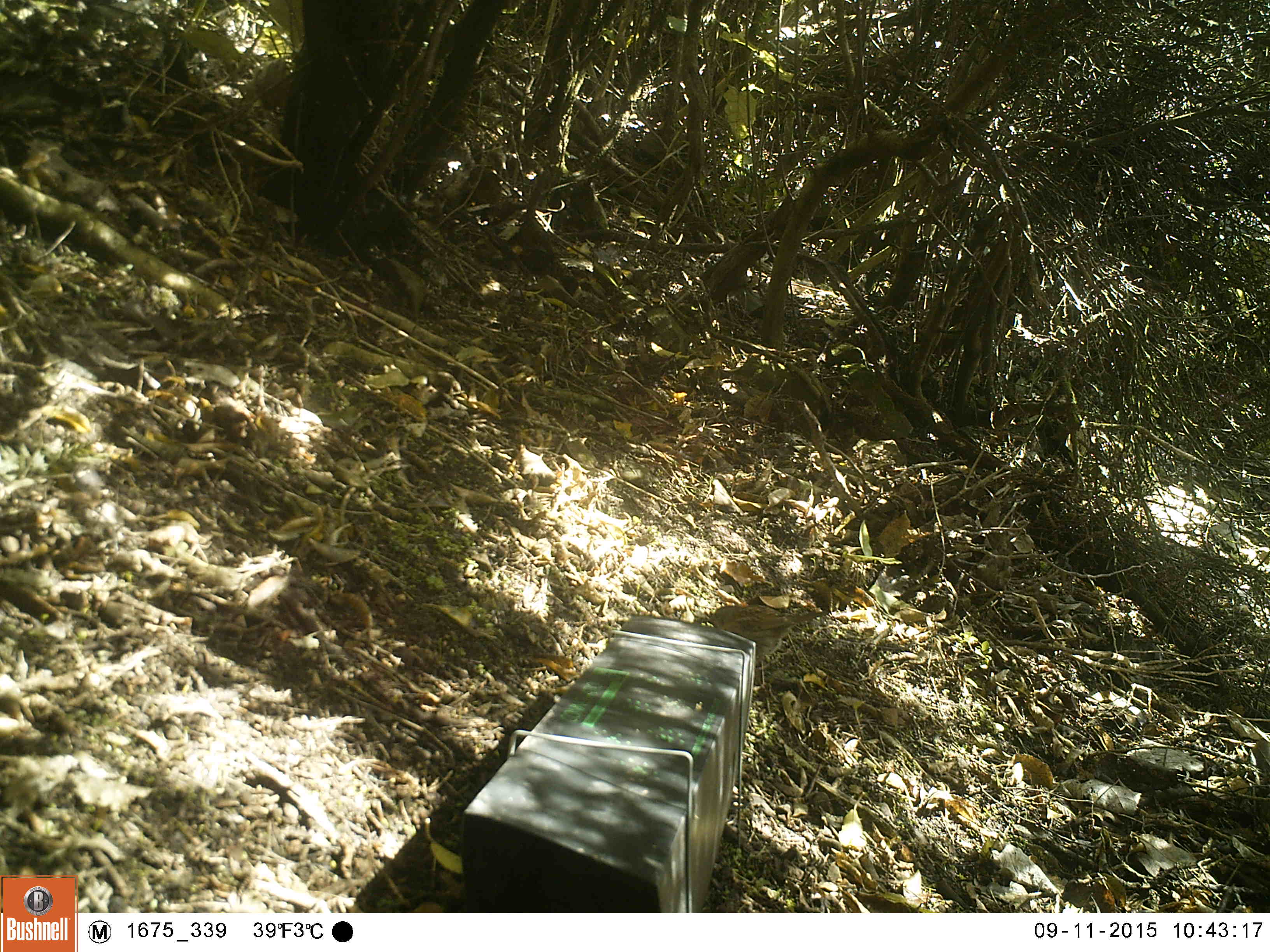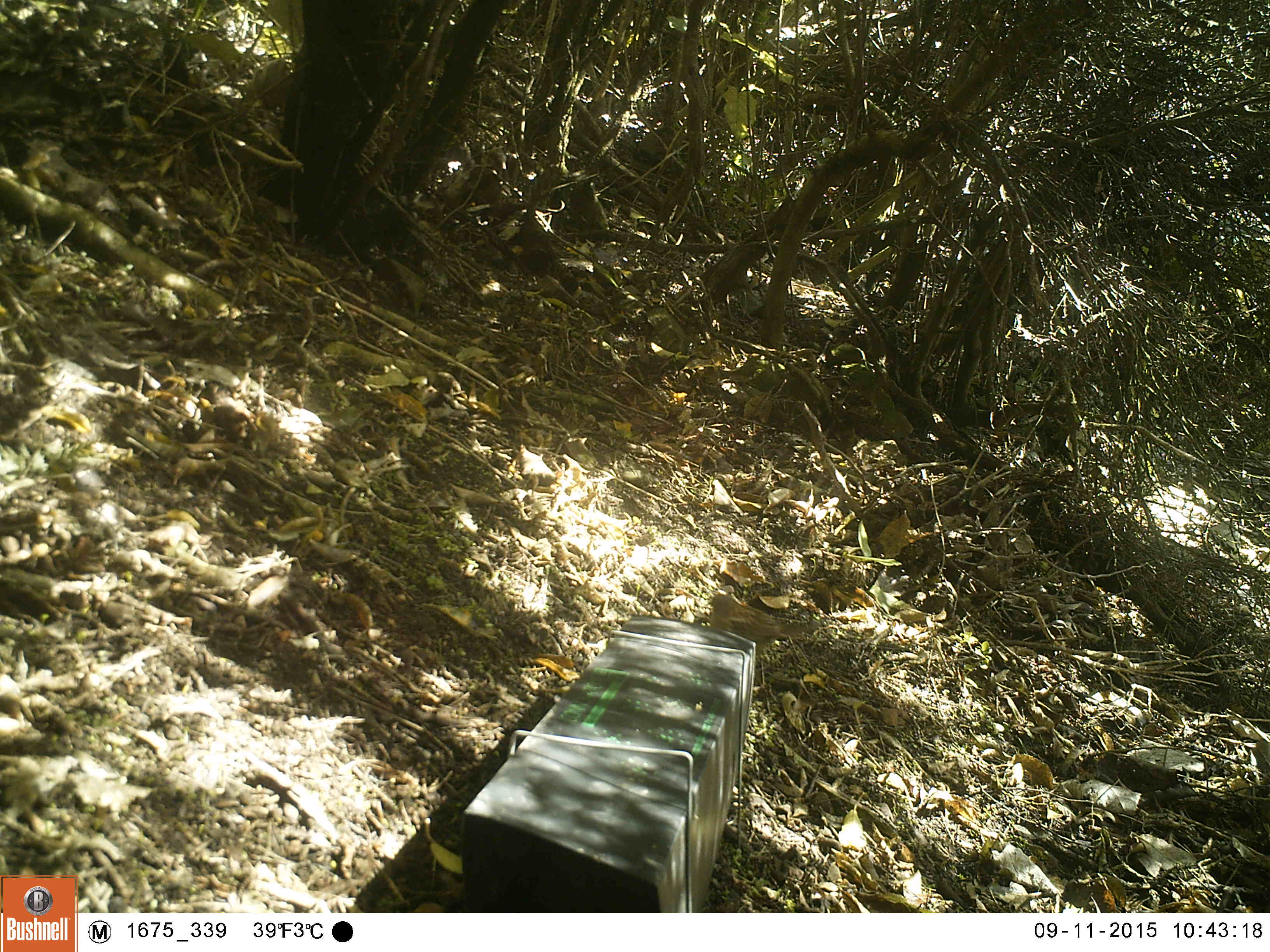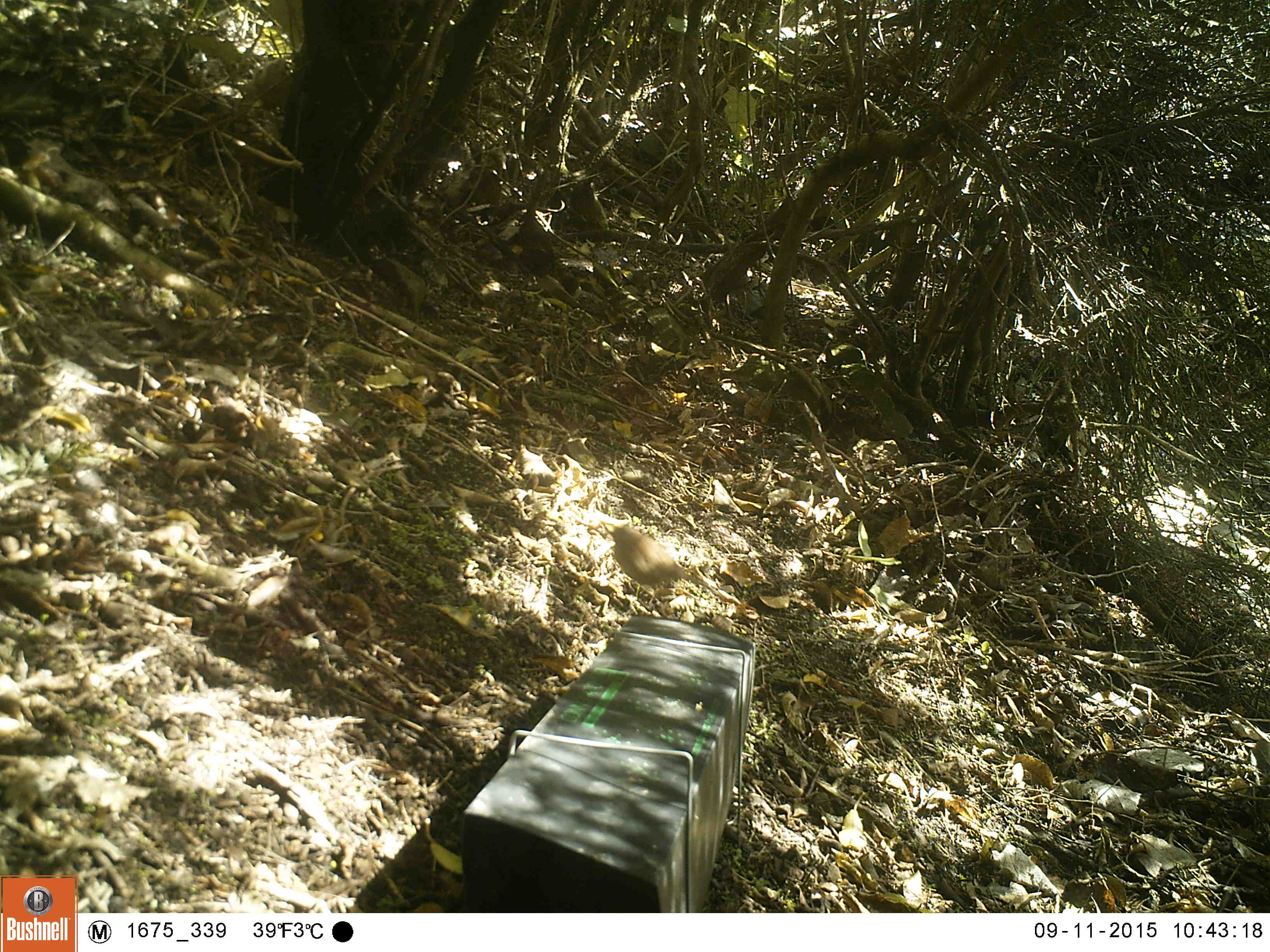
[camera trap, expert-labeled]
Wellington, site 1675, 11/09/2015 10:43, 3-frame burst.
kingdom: Animalia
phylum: Chordata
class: Aves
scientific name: Aves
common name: bird